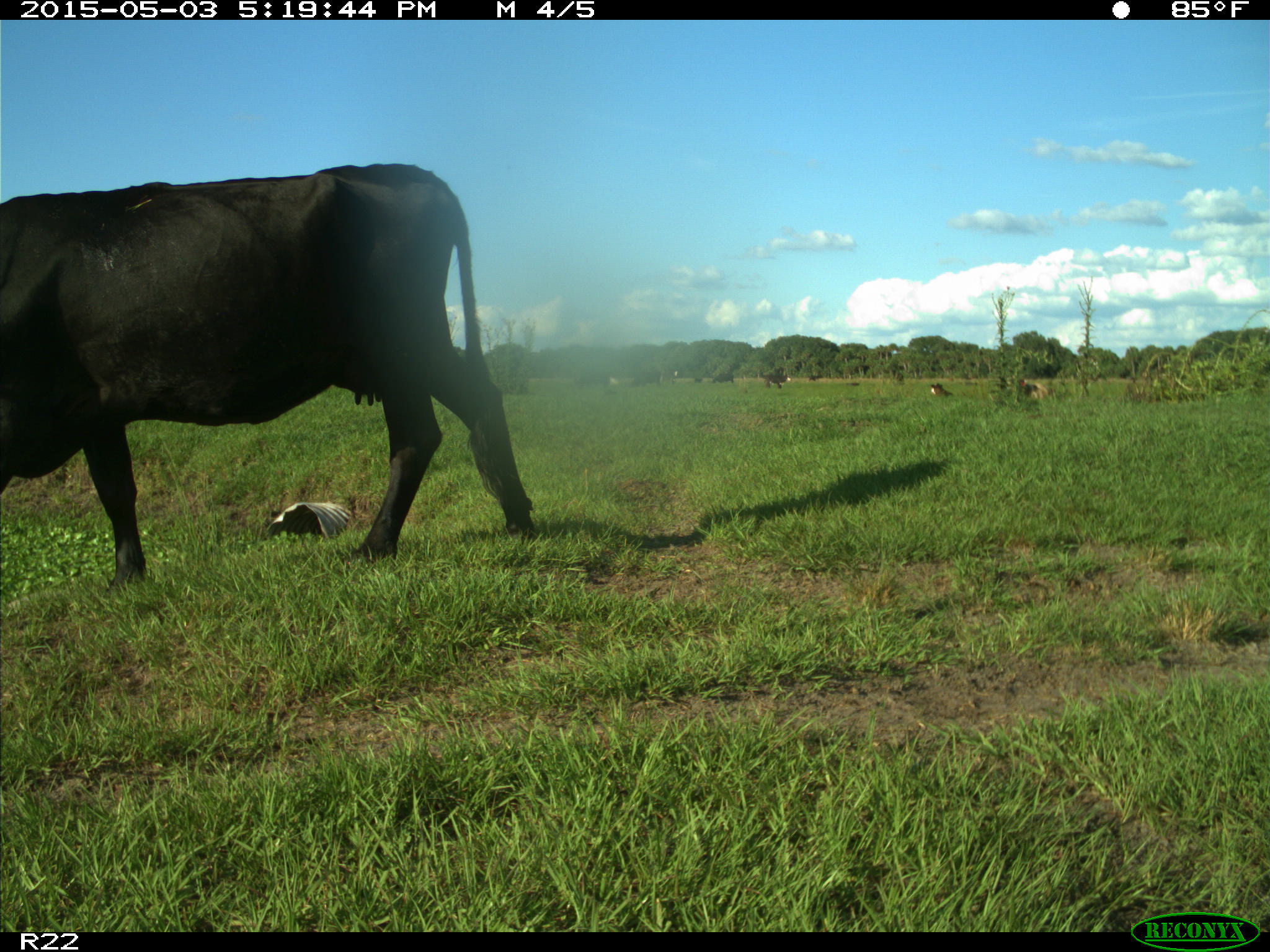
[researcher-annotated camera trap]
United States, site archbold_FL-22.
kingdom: Animalia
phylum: Chordata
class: Mammalia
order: Artiodactyla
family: Bovidae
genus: Bos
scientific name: Bos taurus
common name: domestic cow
Bos taurus (domestic cow).